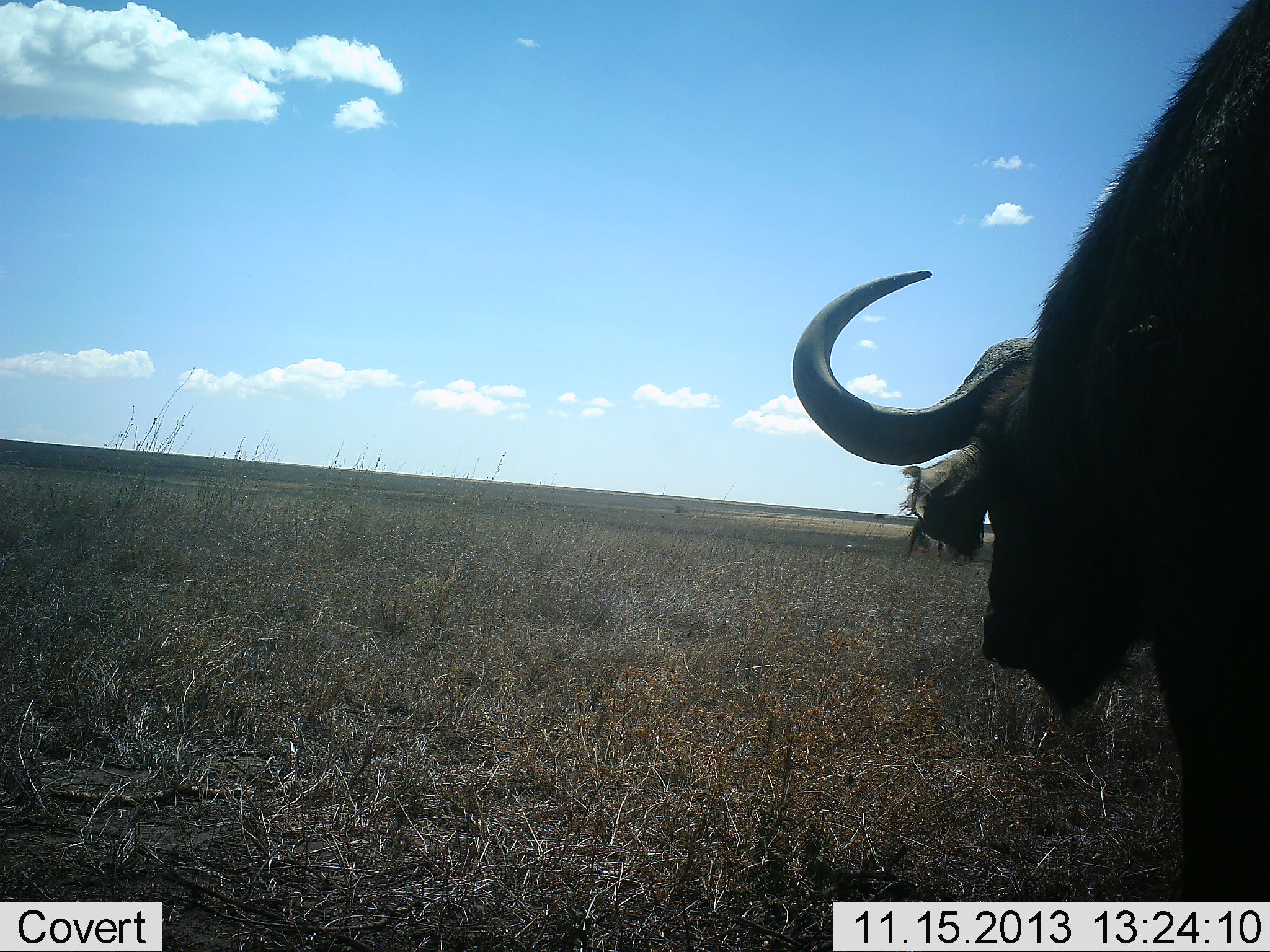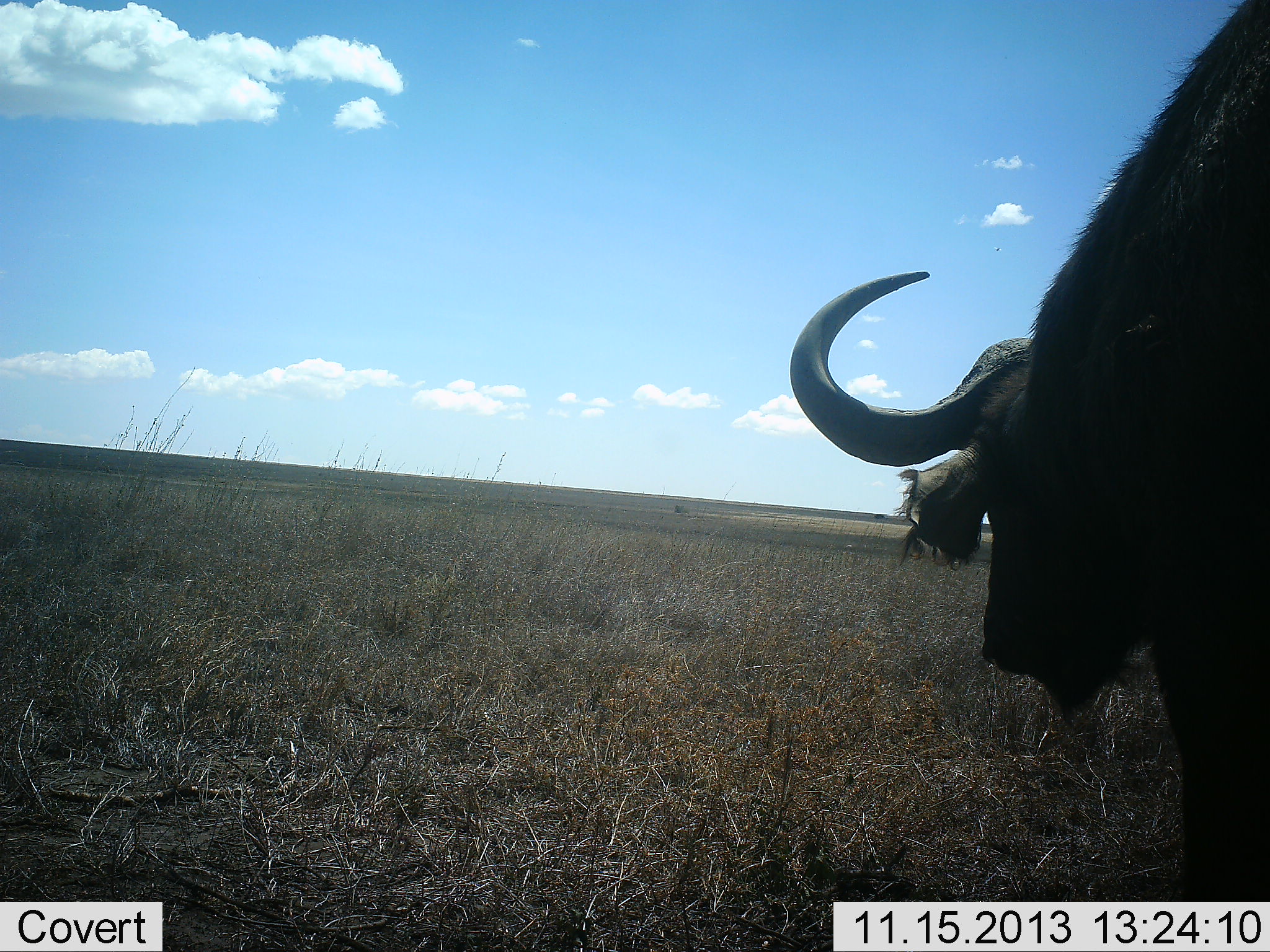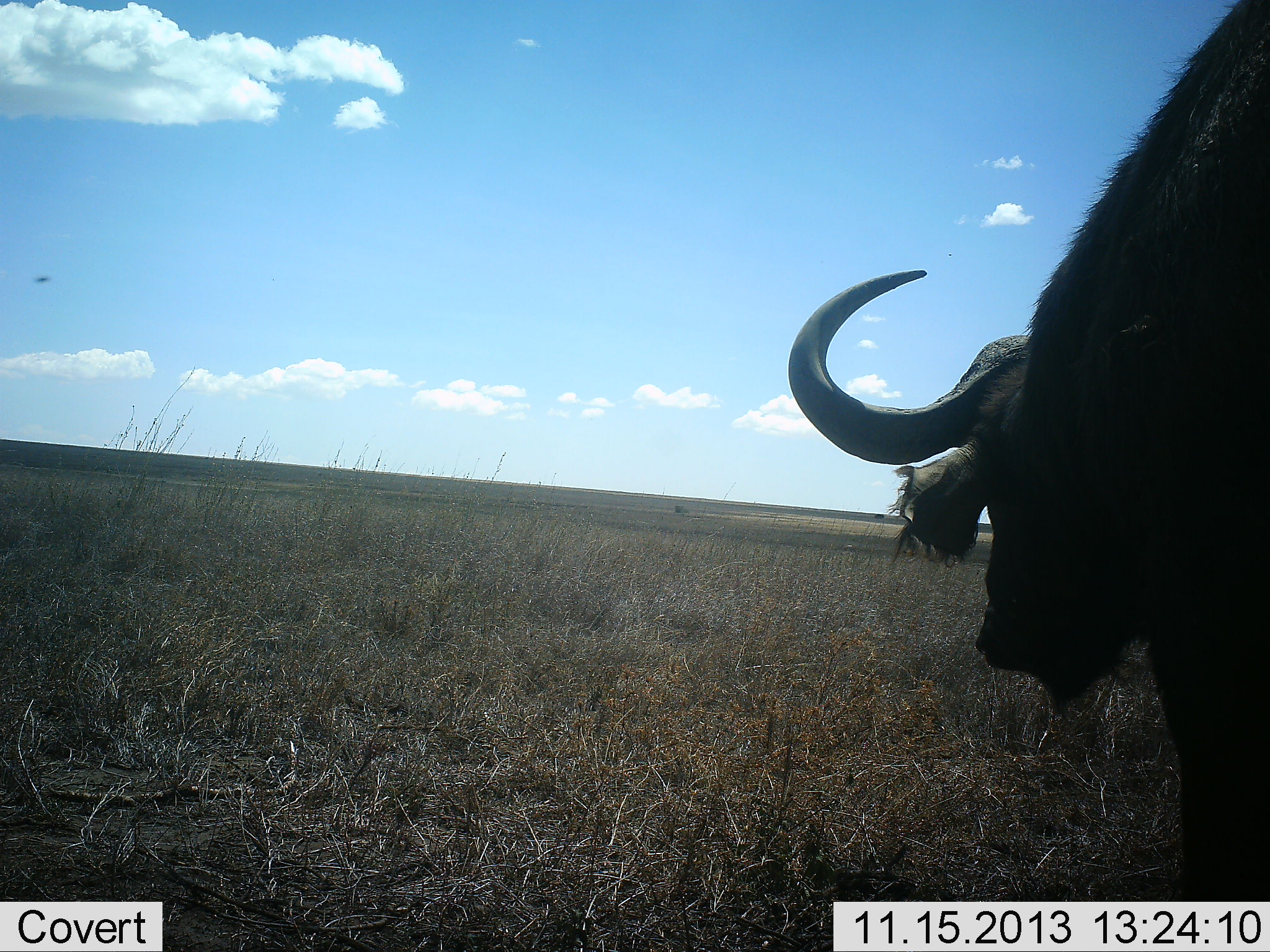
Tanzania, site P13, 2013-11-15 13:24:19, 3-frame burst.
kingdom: Animalia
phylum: Chordata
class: Mammalia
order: Artiodactyla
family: Bovidae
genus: Syncerus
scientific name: Syncerus caffer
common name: cape buffalo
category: buffalo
Buffalo (cape buffalo) (Syncerus caffer), count 1. Behavior (volunteer vote fractions): standing 90%, resting 0%, moving 0%, interacting 0%. Young present (vote fraction): 0%. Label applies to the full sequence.